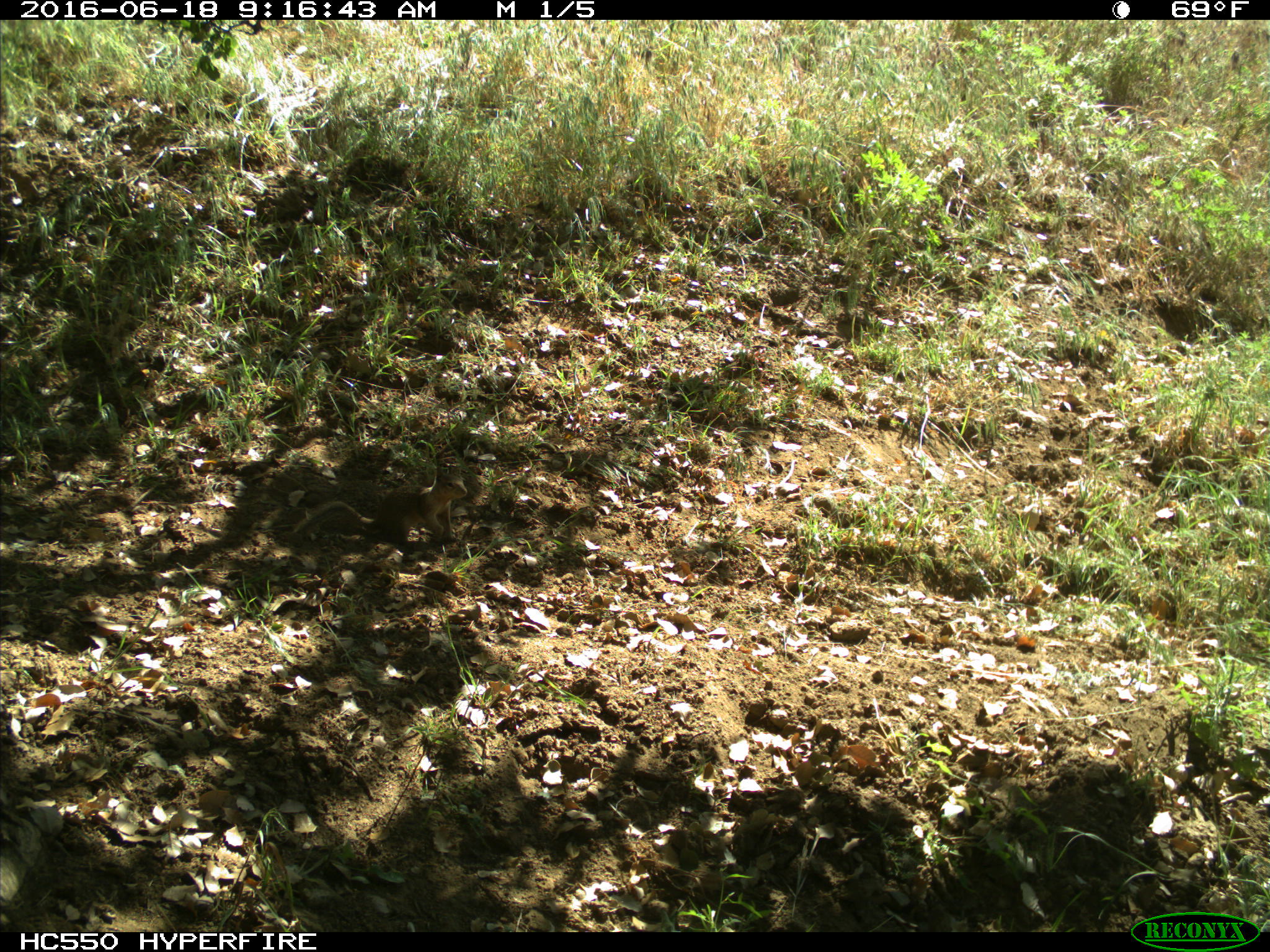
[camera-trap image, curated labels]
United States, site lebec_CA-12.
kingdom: Animalia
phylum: Chordata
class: Mammalia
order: Rodentia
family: Sciuridae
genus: Otospermophilus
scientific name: Otospermophilus beecheyi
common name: california ground squirrel